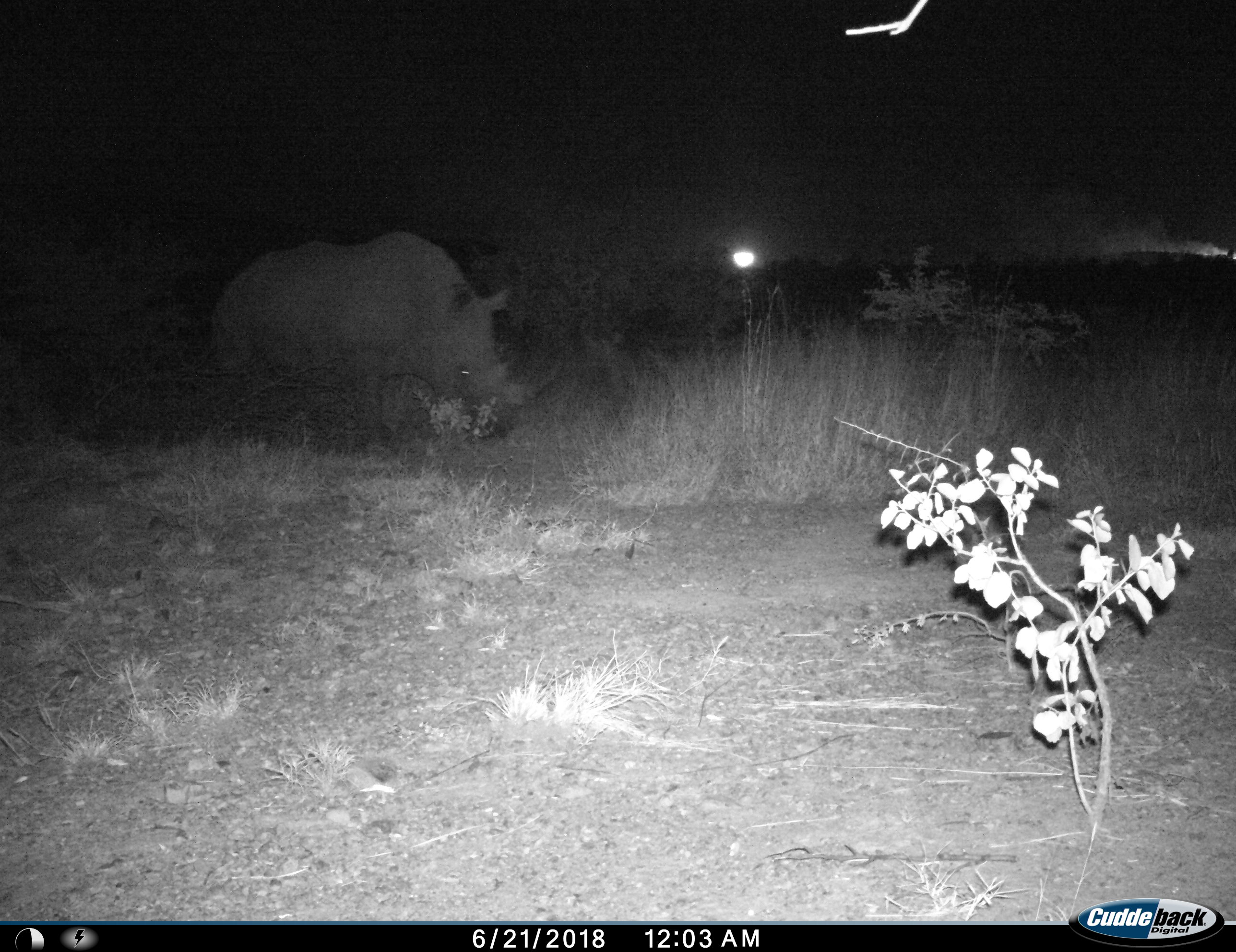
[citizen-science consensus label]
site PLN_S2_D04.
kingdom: Animalia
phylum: Chordata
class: Mammalia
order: Perissodactyla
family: Rhinocerotidae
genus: Ceratotherium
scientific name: Ceratotherium simum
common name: white rhinoceros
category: rhinoceroswhite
Rhinoceroswhite (white rhinoceros) (Ceratotherium simum), count 1. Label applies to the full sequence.